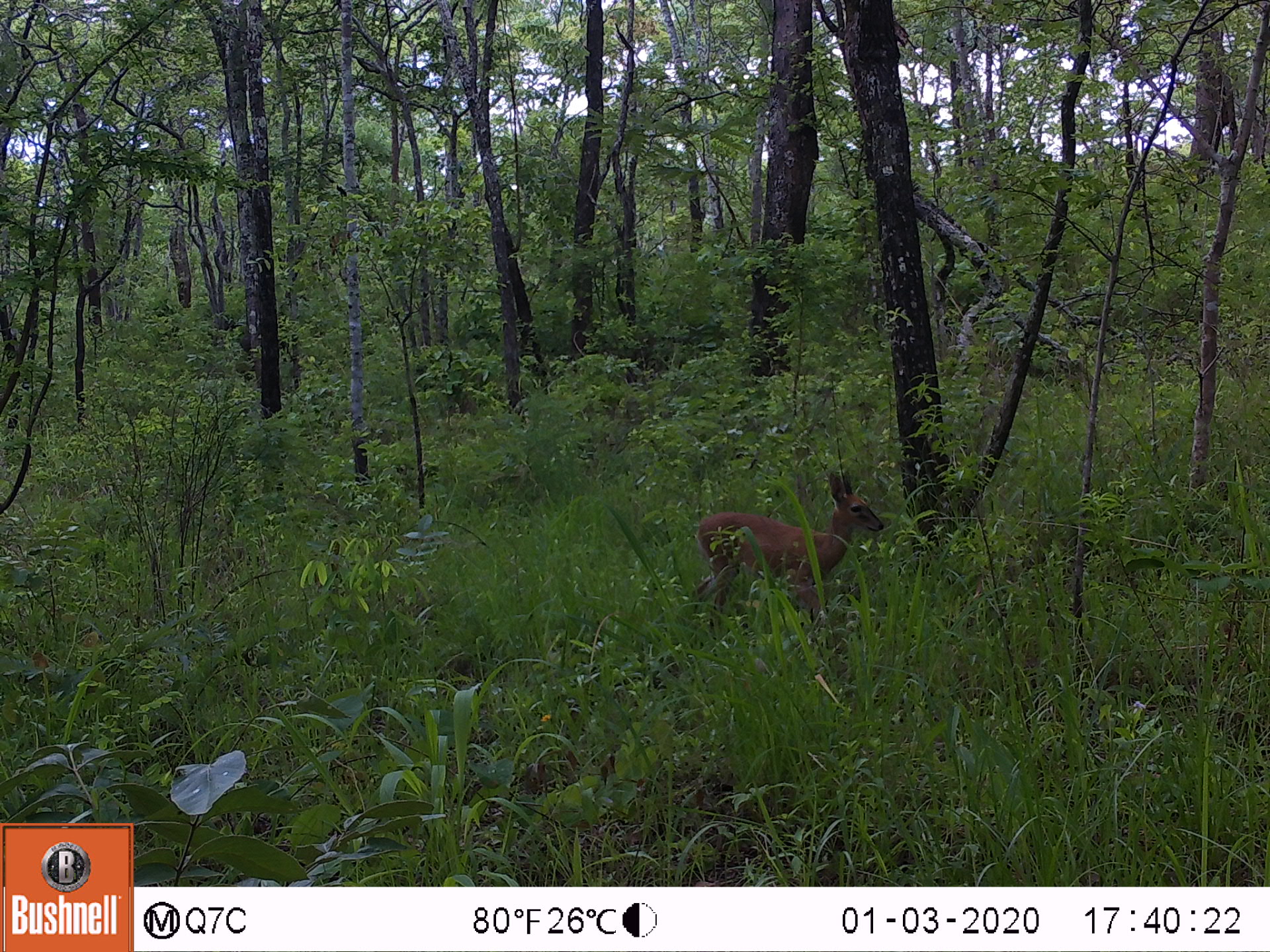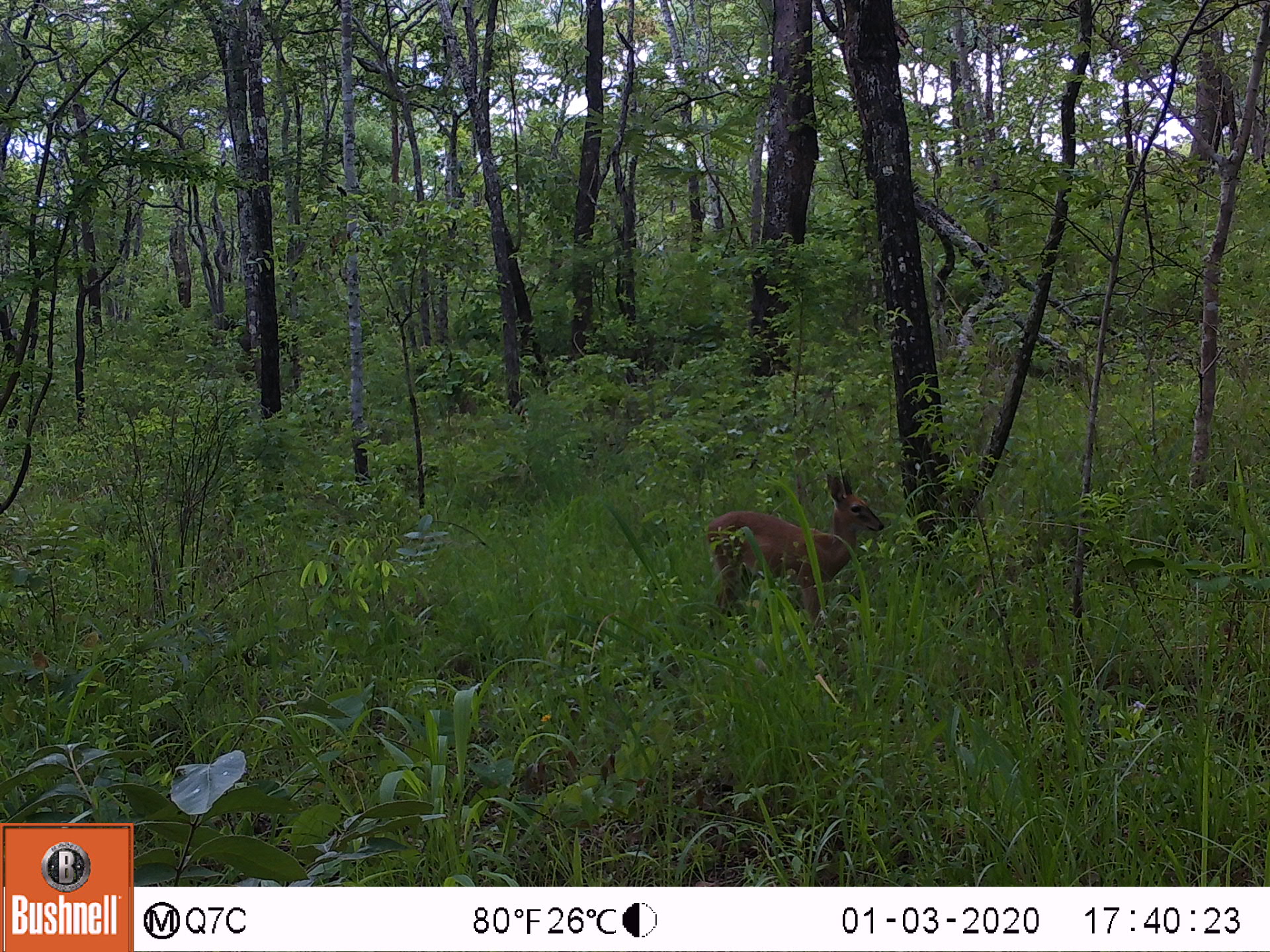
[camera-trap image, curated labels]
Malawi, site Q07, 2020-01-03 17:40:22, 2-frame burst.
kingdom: Animalia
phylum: Chordata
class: Mammalia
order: Artiodactyla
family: Bovidae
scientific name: Antilopinae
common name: small antelope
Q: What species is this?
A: Small antelope (Antilopinae).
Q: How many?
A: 1.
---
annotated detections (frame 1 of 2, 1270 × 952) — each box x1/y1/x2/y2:
small antelope: 678/464/891/650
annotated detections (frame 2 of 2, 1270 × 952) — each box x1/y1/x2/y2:
small antelope: 705/470/898/632